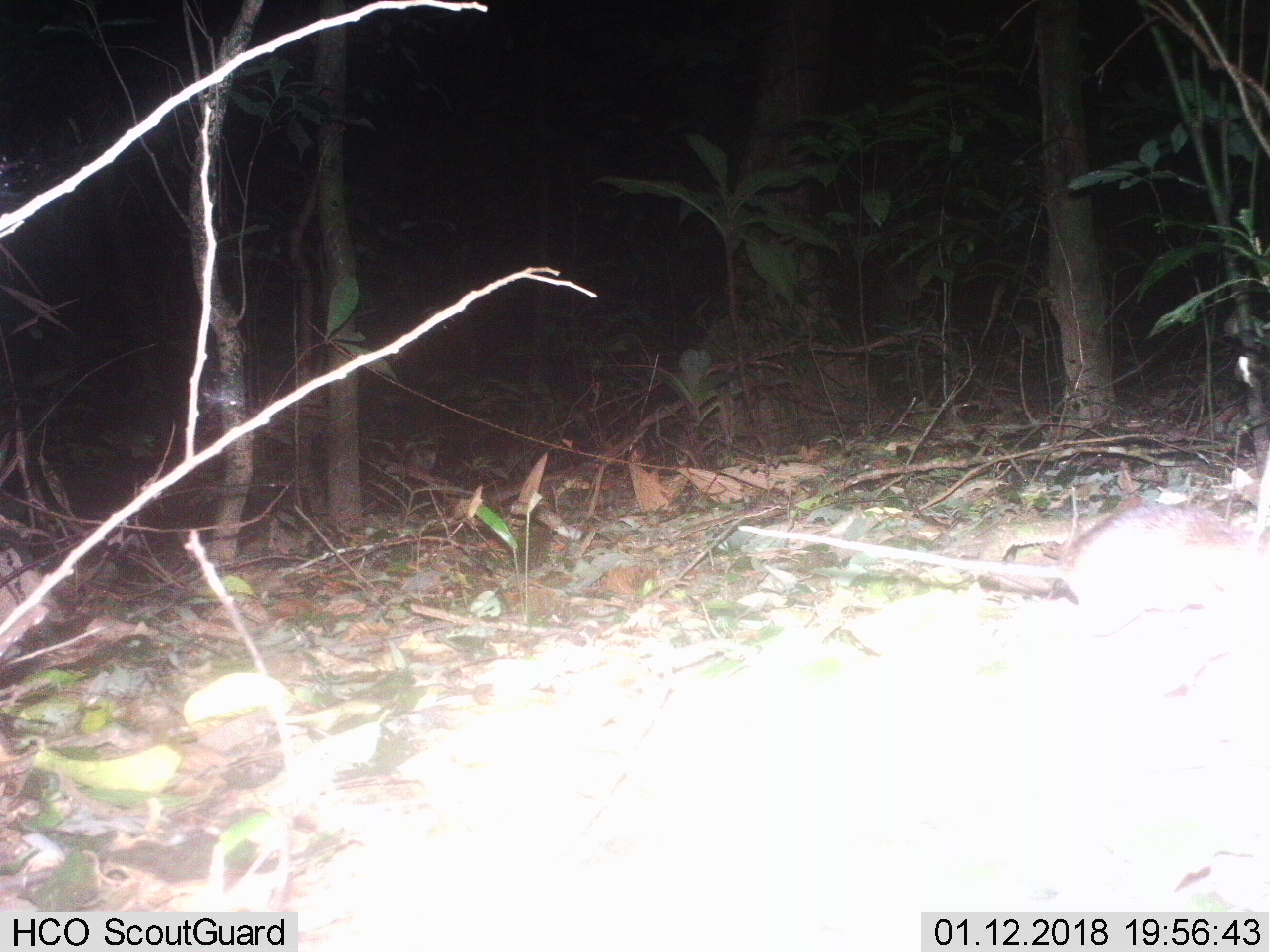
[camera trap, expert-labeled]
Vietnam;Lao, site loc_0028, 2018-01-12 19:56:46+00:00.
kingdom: Animalia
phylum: Chordata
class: Mammalia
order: Rodentia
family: Muridae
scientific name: Muridae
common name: old-world mice and rats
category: unidentified murid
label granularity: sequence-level